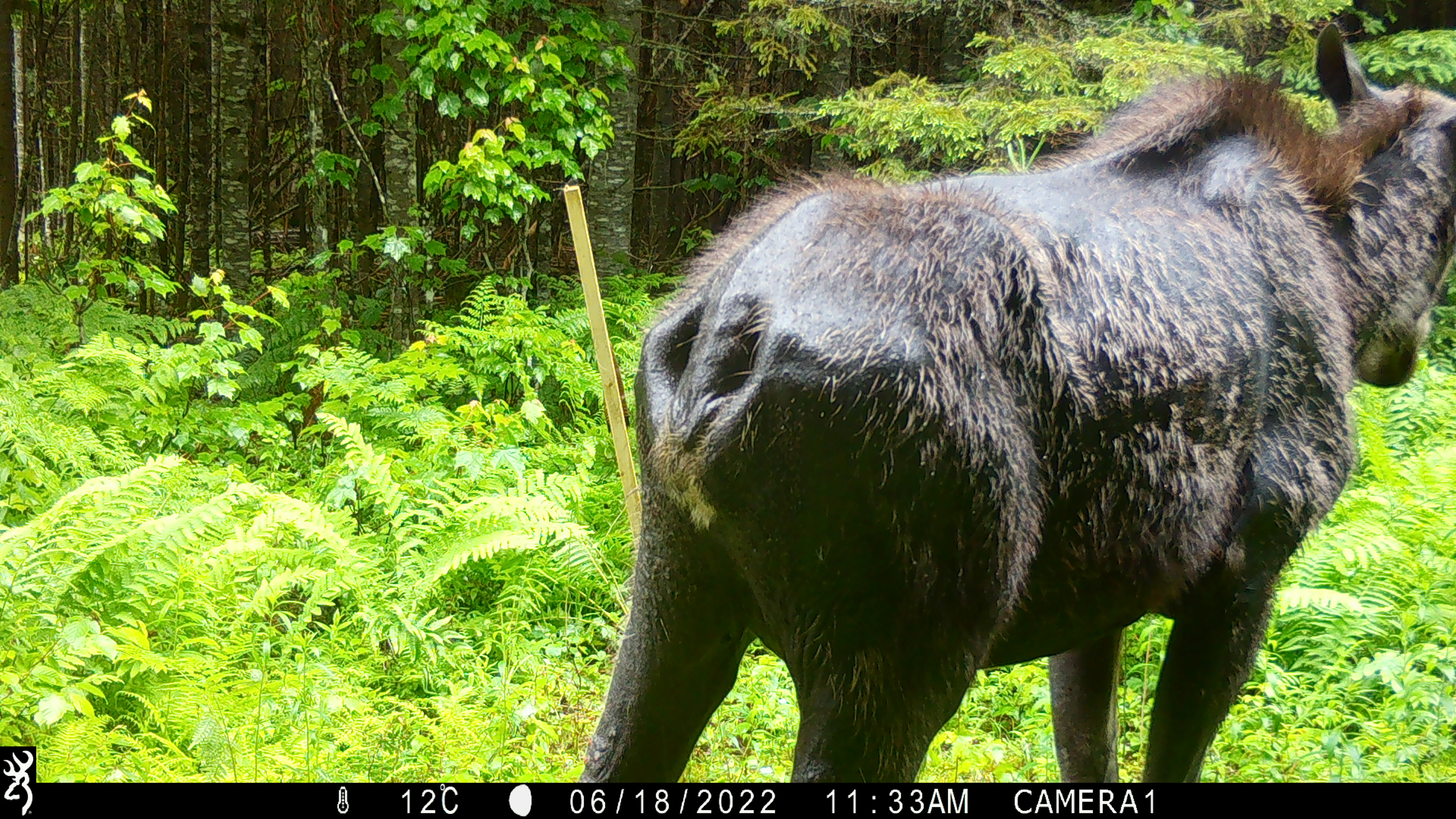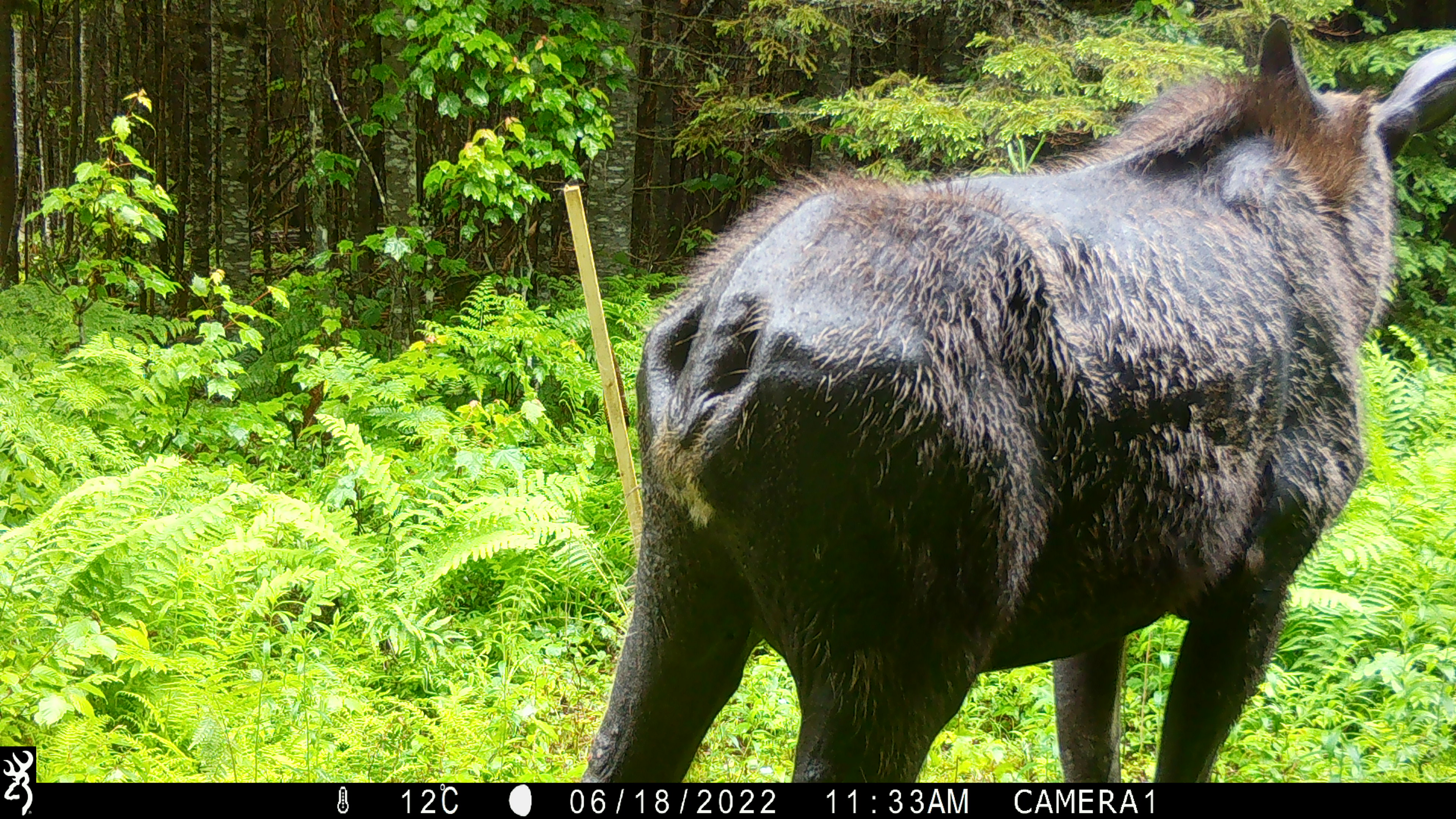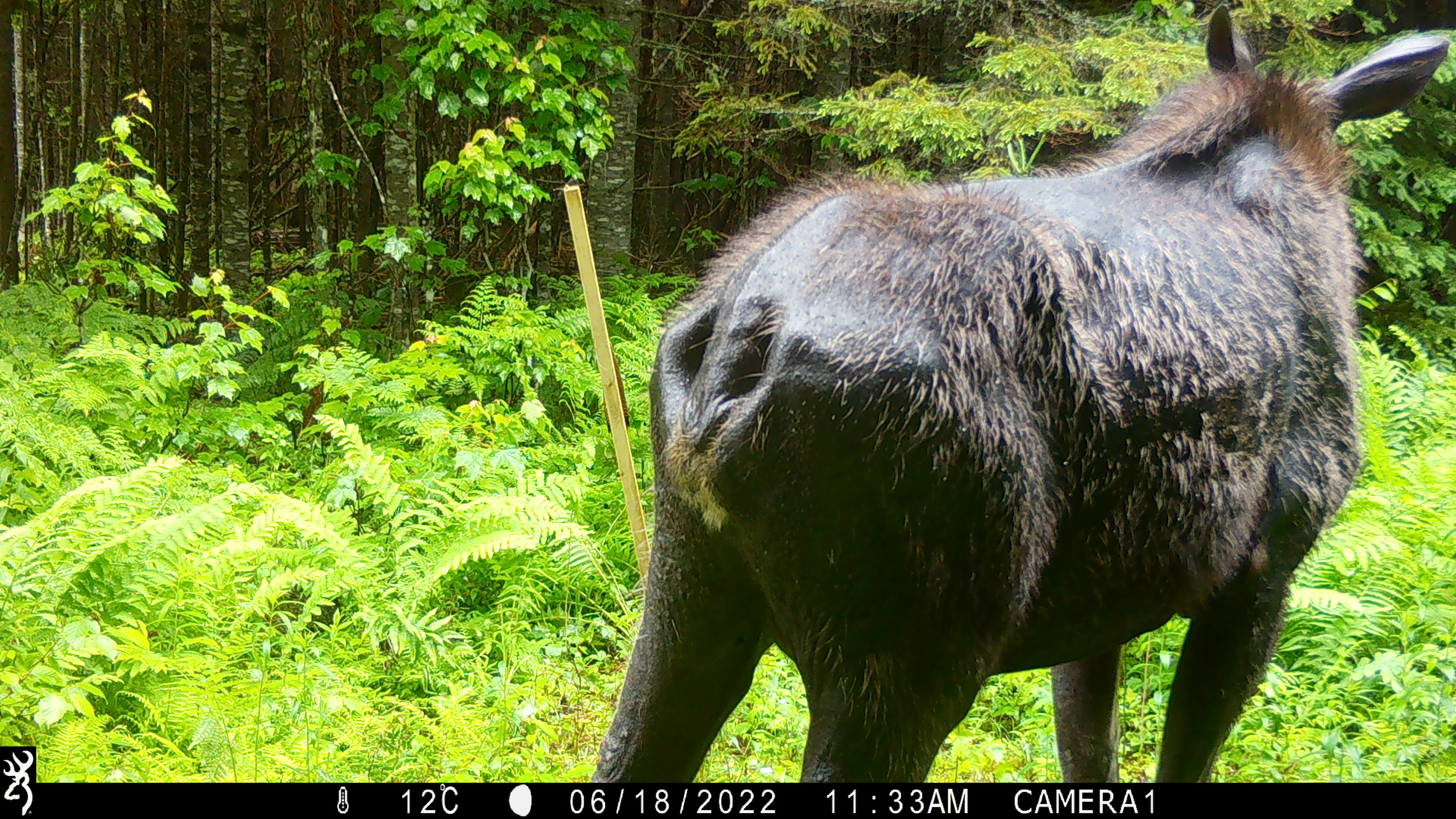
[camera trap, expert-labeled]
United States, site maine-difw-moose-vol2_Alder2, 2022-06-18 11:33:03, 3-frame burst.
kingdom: Animalia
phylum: Chordata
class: Mammalia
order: Artiodactyla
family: Cervidae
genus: Alces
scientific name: Alces alces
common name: moose